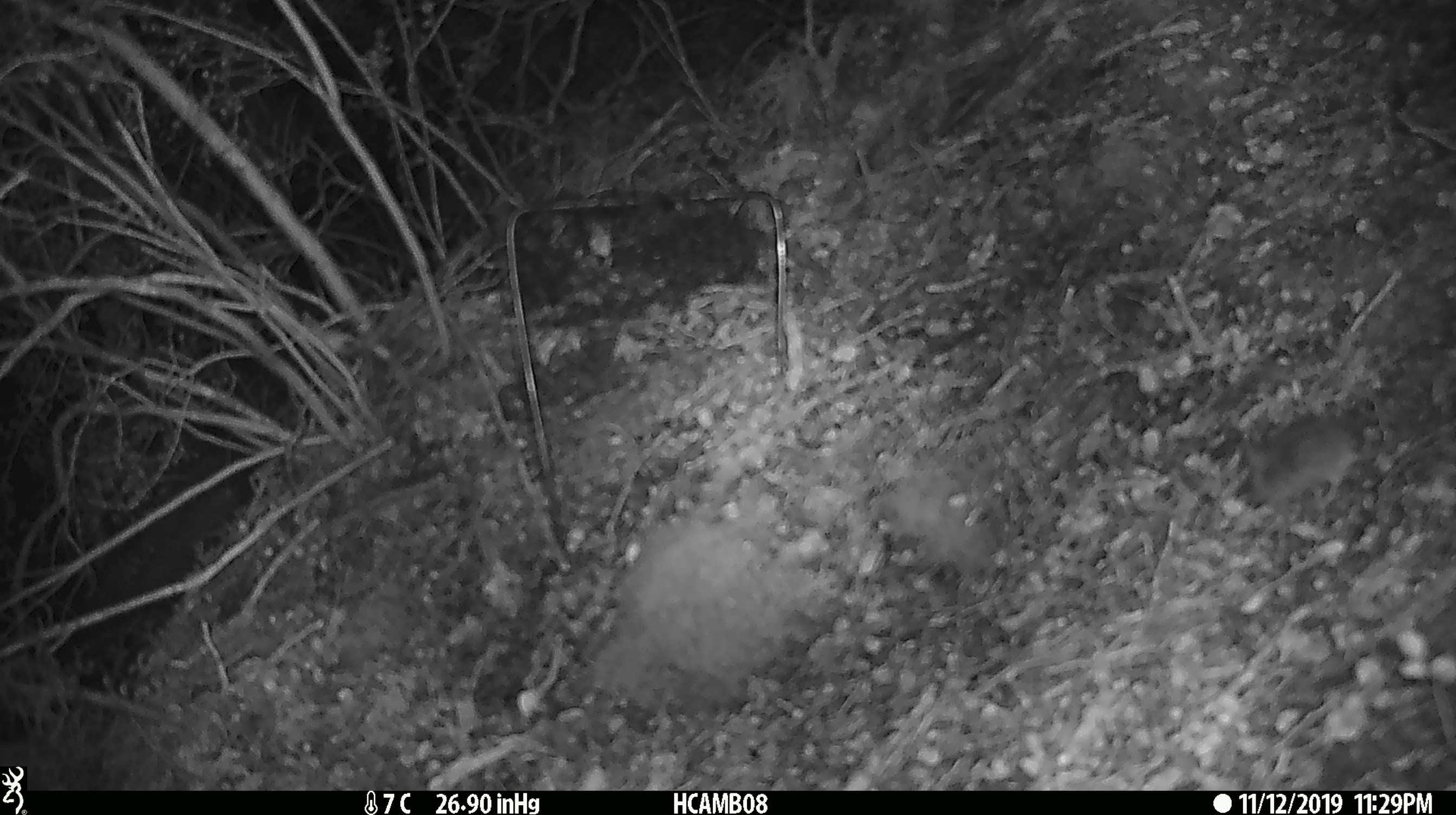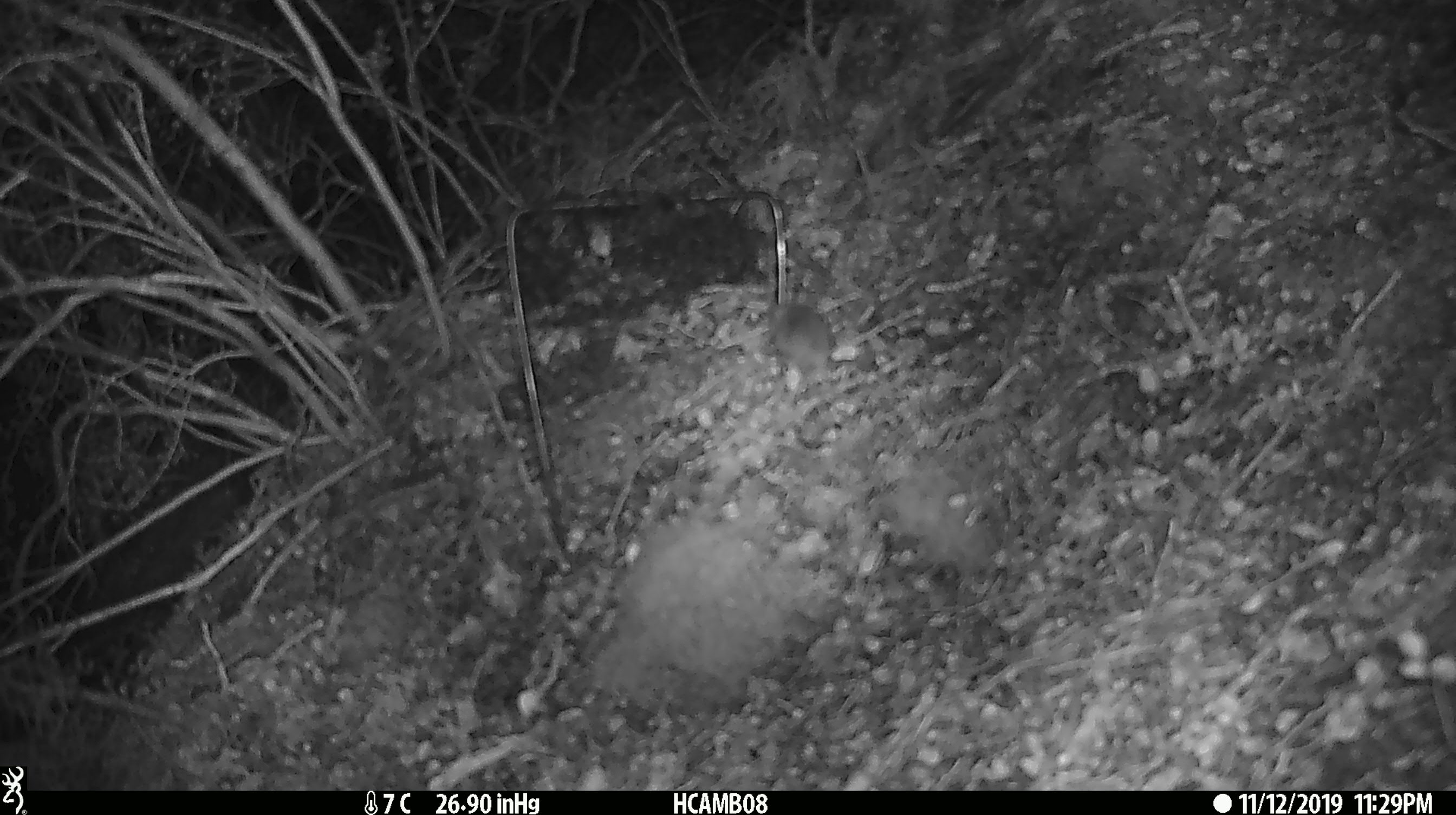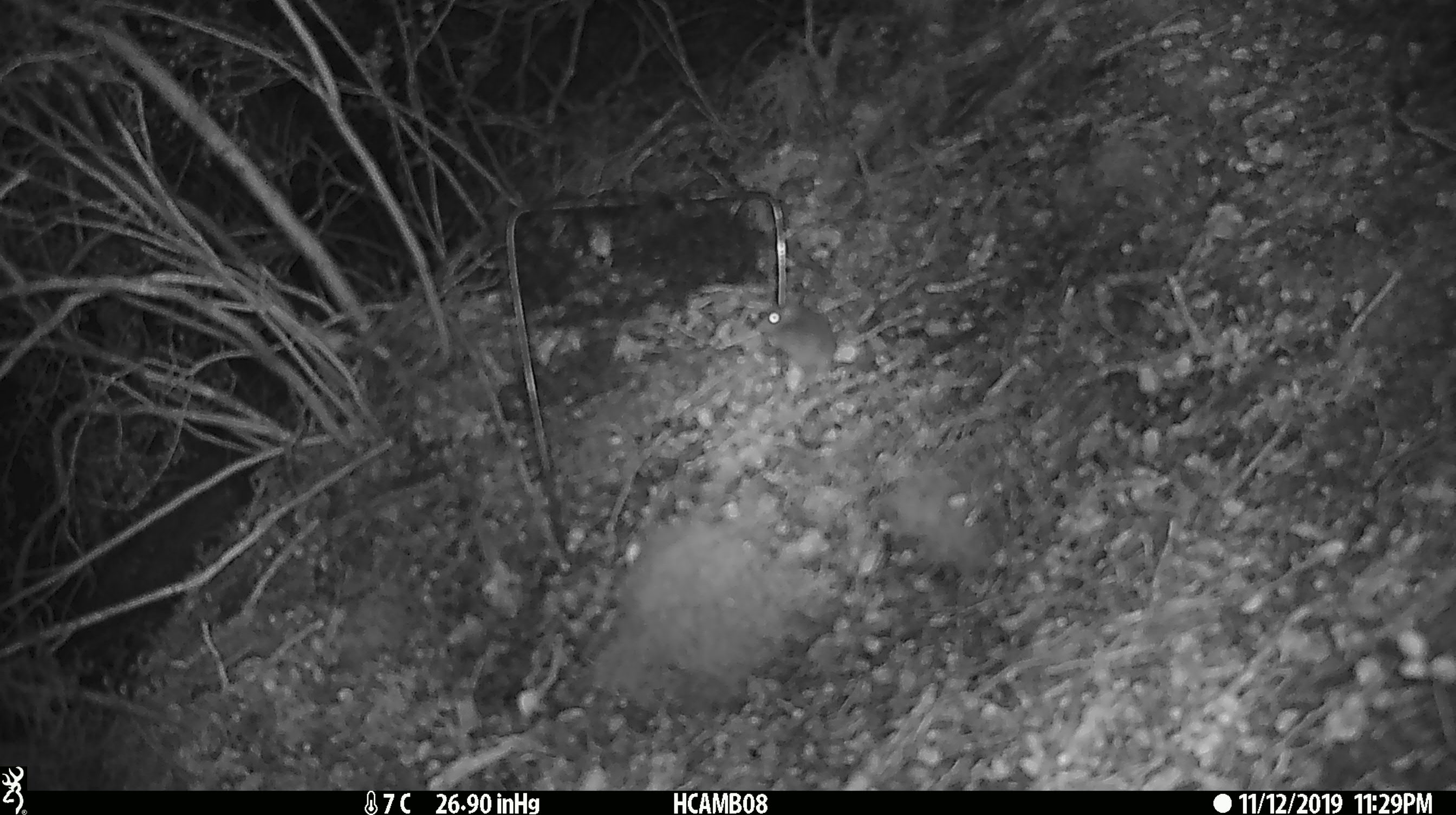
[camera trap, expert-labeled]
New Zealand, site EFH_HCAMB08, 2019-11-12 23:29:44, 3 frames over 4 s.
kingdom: Animalia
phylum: Chordata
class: Mammalia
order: Rodentia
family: Muridae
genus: Mus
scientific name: Mus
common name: mouse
Mouse (Mus).